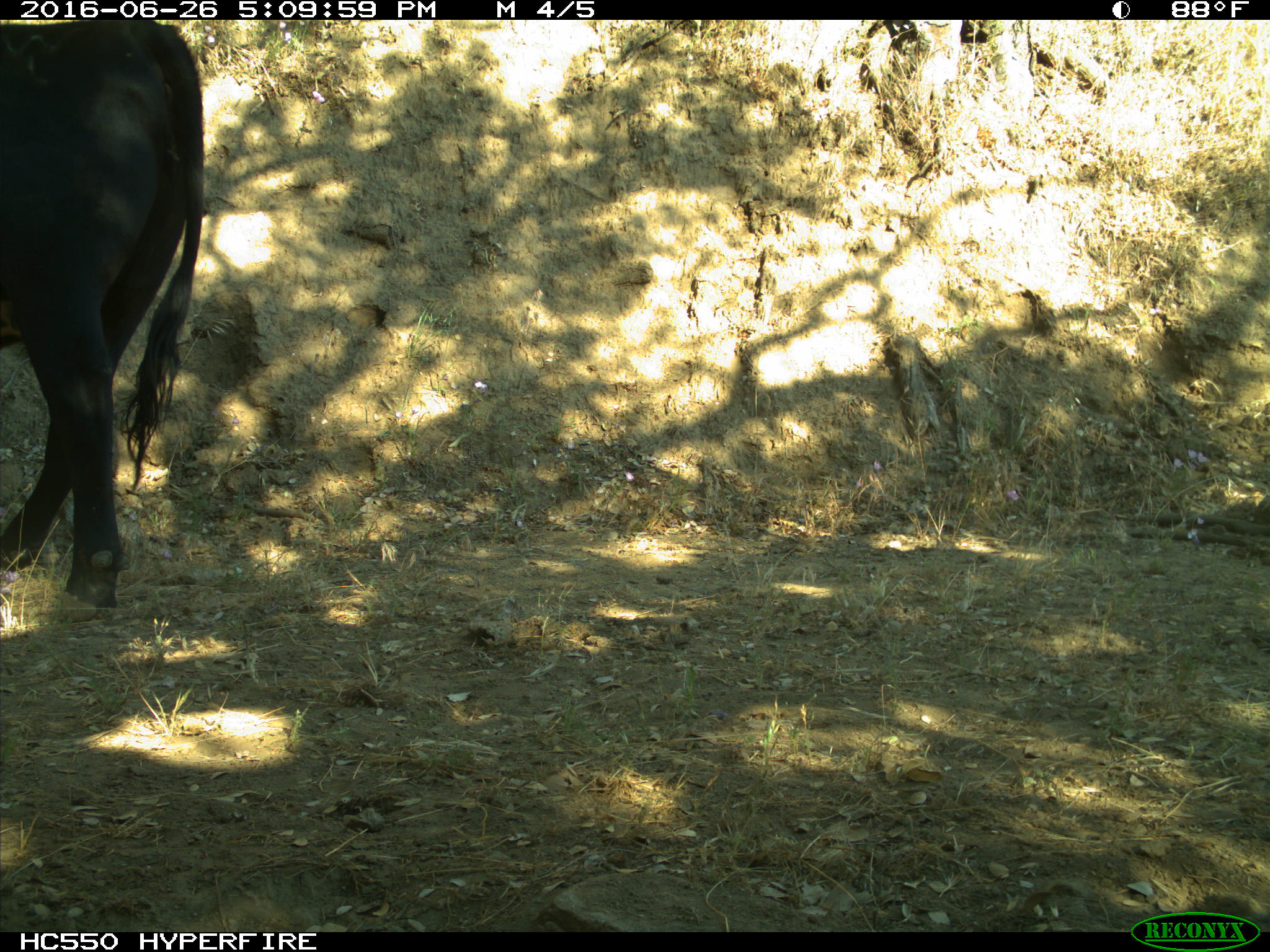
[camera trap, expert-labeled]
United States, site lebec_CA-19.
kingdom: Animalia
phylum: Chordata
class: Mammalia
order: Artiodactyla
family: Bovidae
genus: Bos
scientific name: Bos taurus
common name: domestic cow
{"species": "Bos taurus (domestic cow)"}